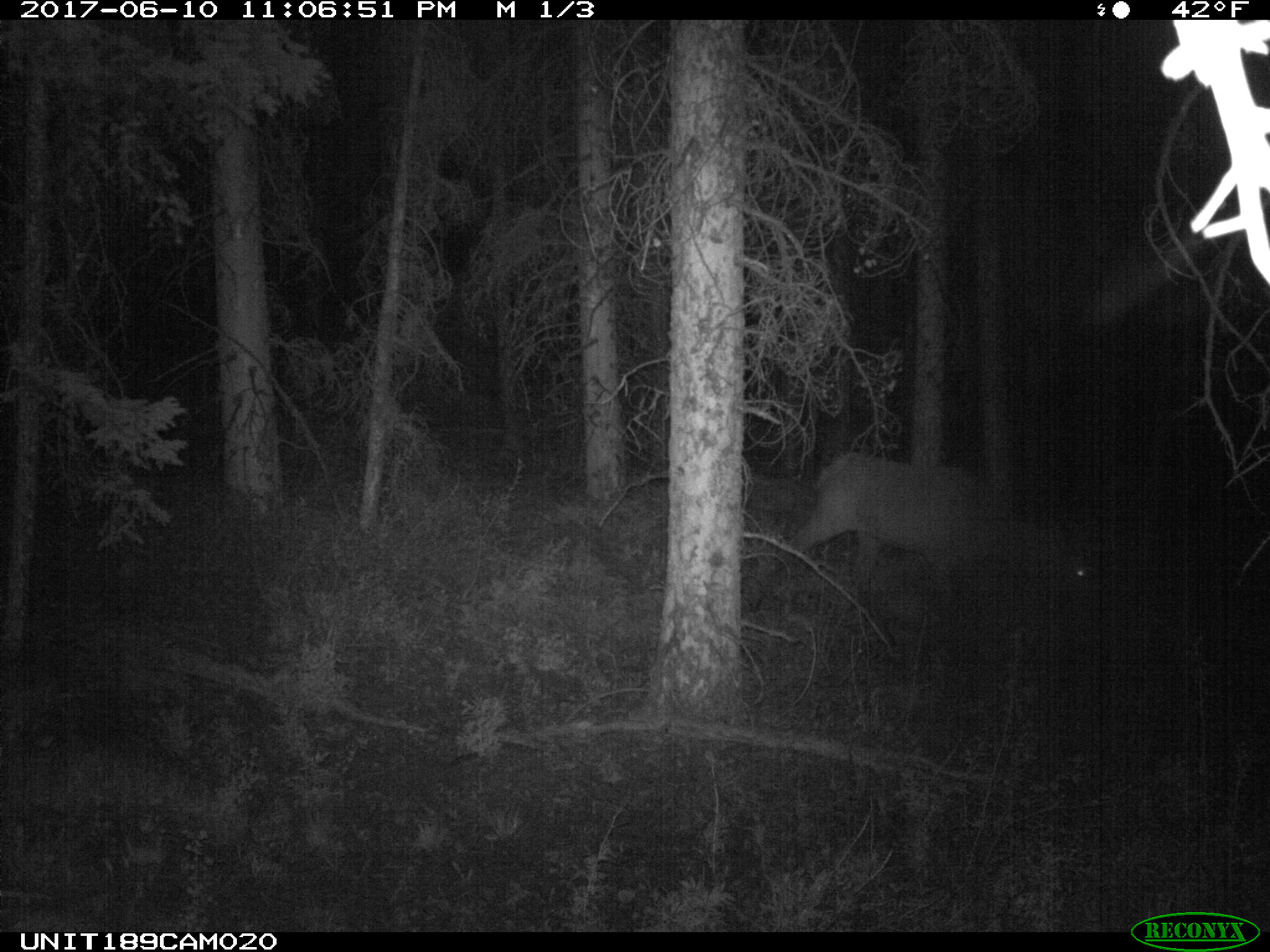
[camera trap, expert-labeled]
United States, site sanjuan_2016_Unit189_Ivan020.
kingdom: Animalia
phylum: Chordata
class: Mammalia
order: Artiodactyla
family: Cervidae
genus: Cervus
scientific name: Cervus elaphus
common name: red deer